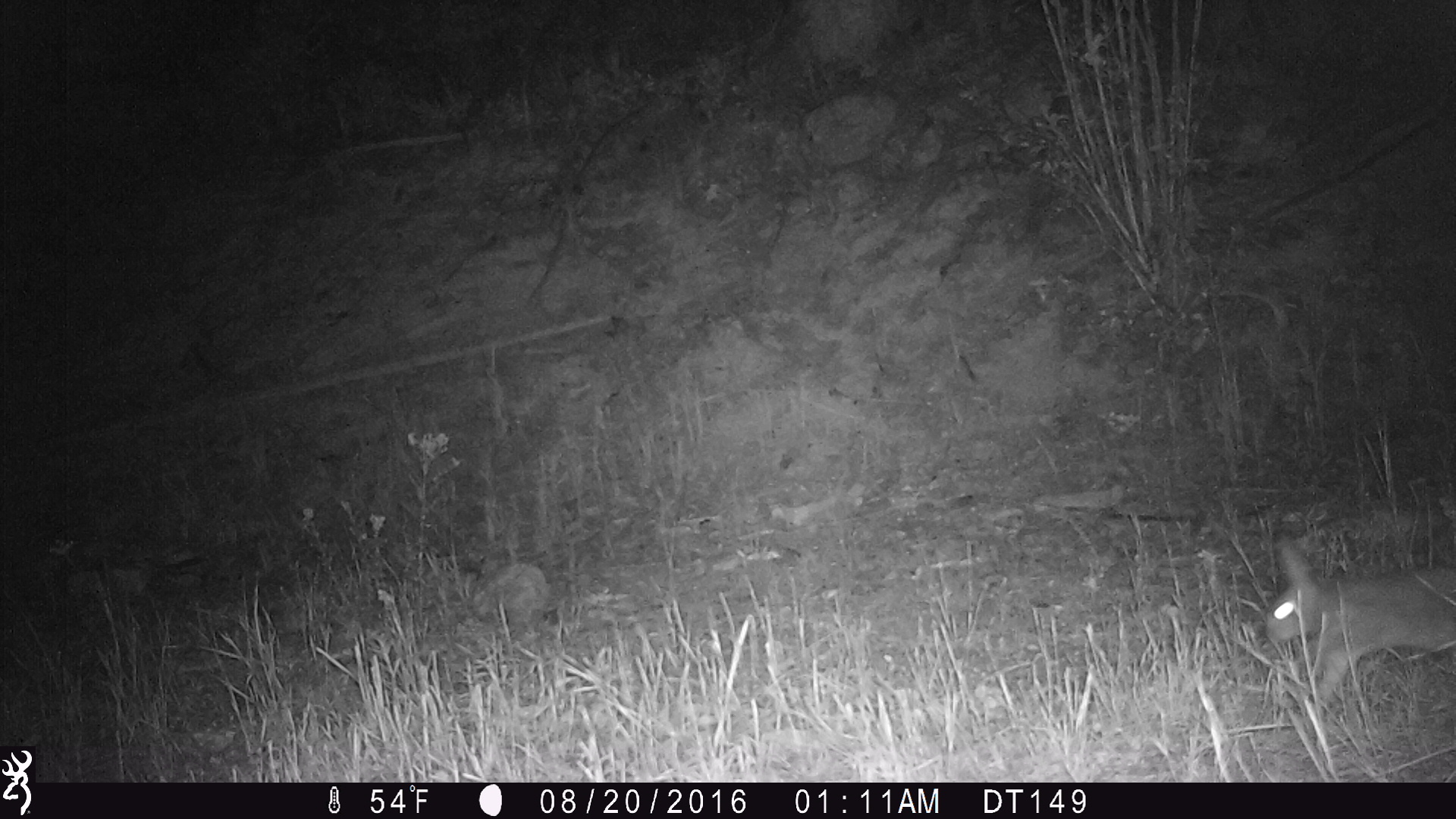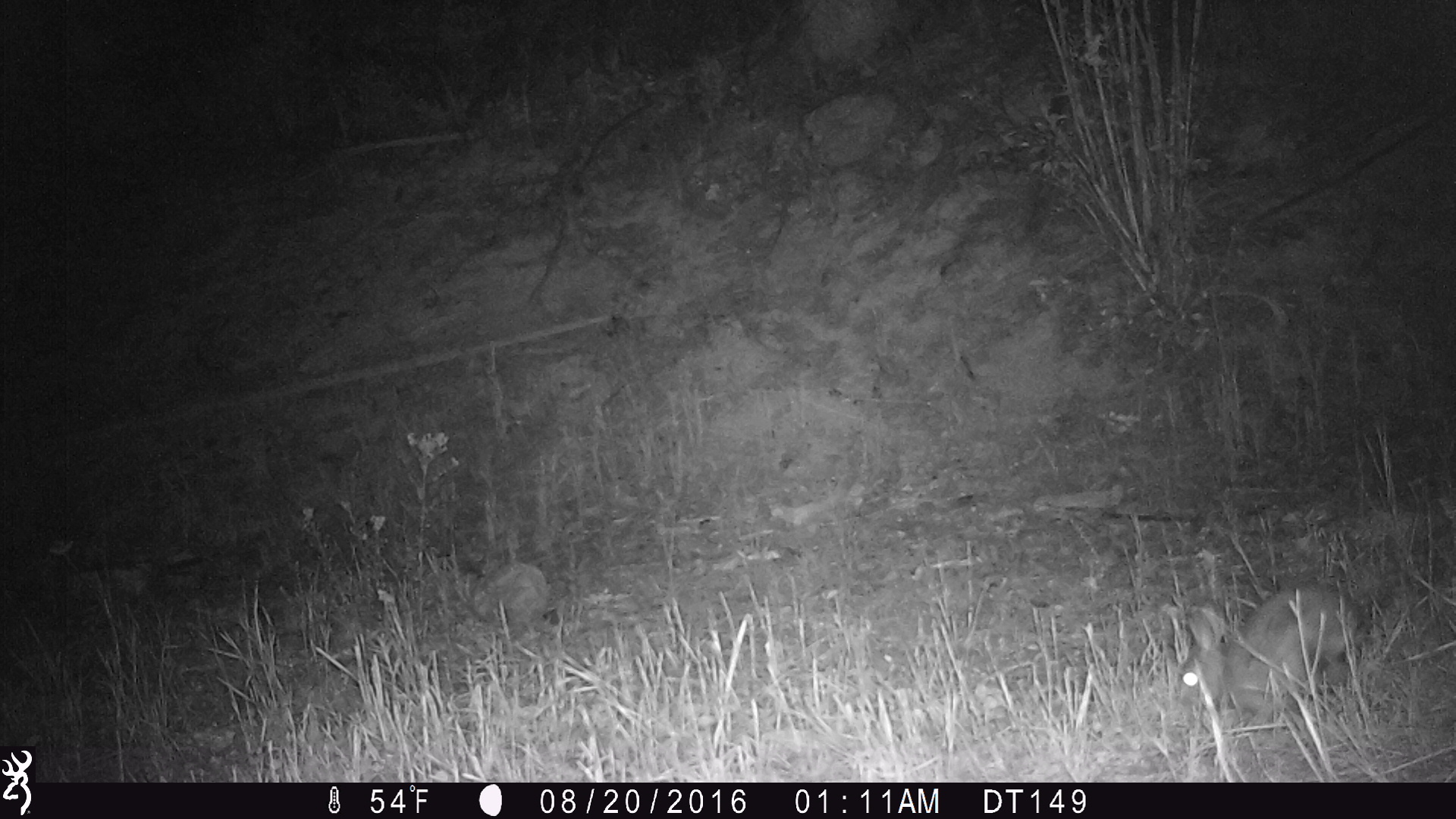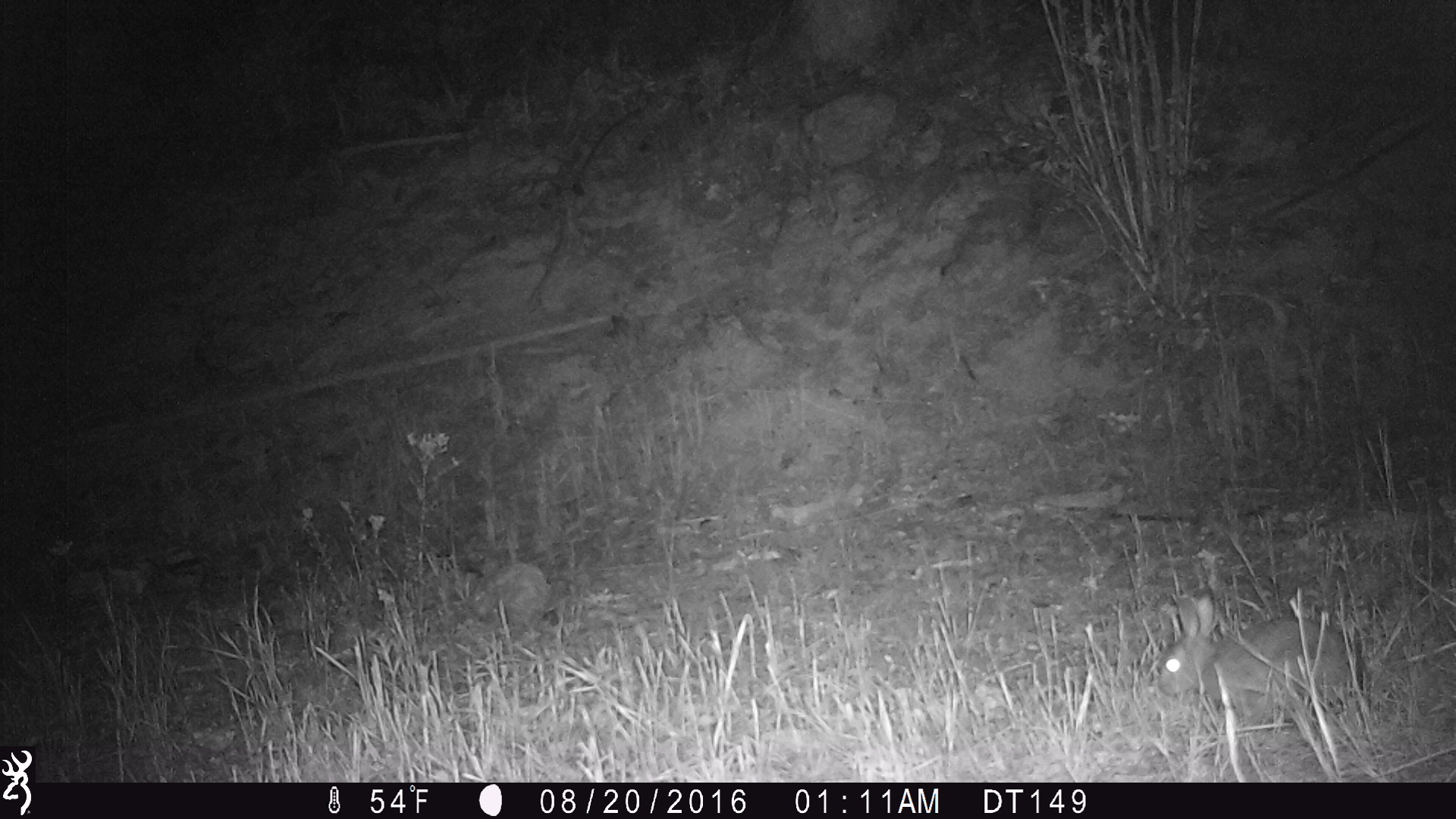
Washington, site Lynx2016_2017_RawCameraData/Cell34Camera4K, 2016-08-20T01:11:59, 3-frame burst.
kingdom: Animalia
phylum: Chordata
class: Mammalia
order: Lagomorpha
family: Leporidae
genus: Lepus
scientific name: Lepus americanus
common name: snowshoe hare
Lepus americanus (snowshoe hare). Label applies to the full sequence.